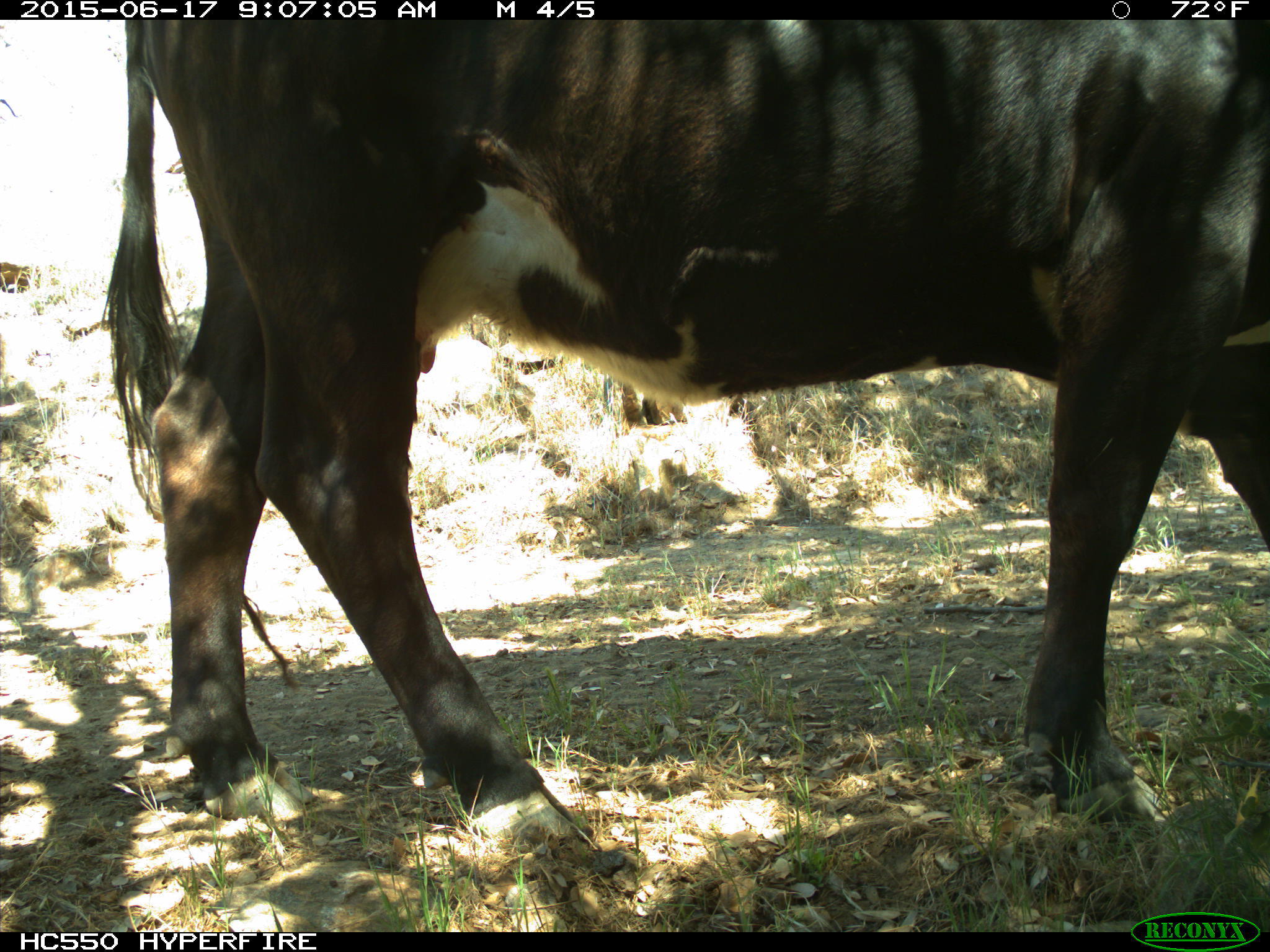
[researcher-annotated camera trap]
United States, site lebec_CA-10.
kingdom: Animalia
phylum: Chordata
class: Mammalia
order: Artiodactyla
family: Bovidae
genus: Bos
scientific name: Bos taurus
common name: domestic cow